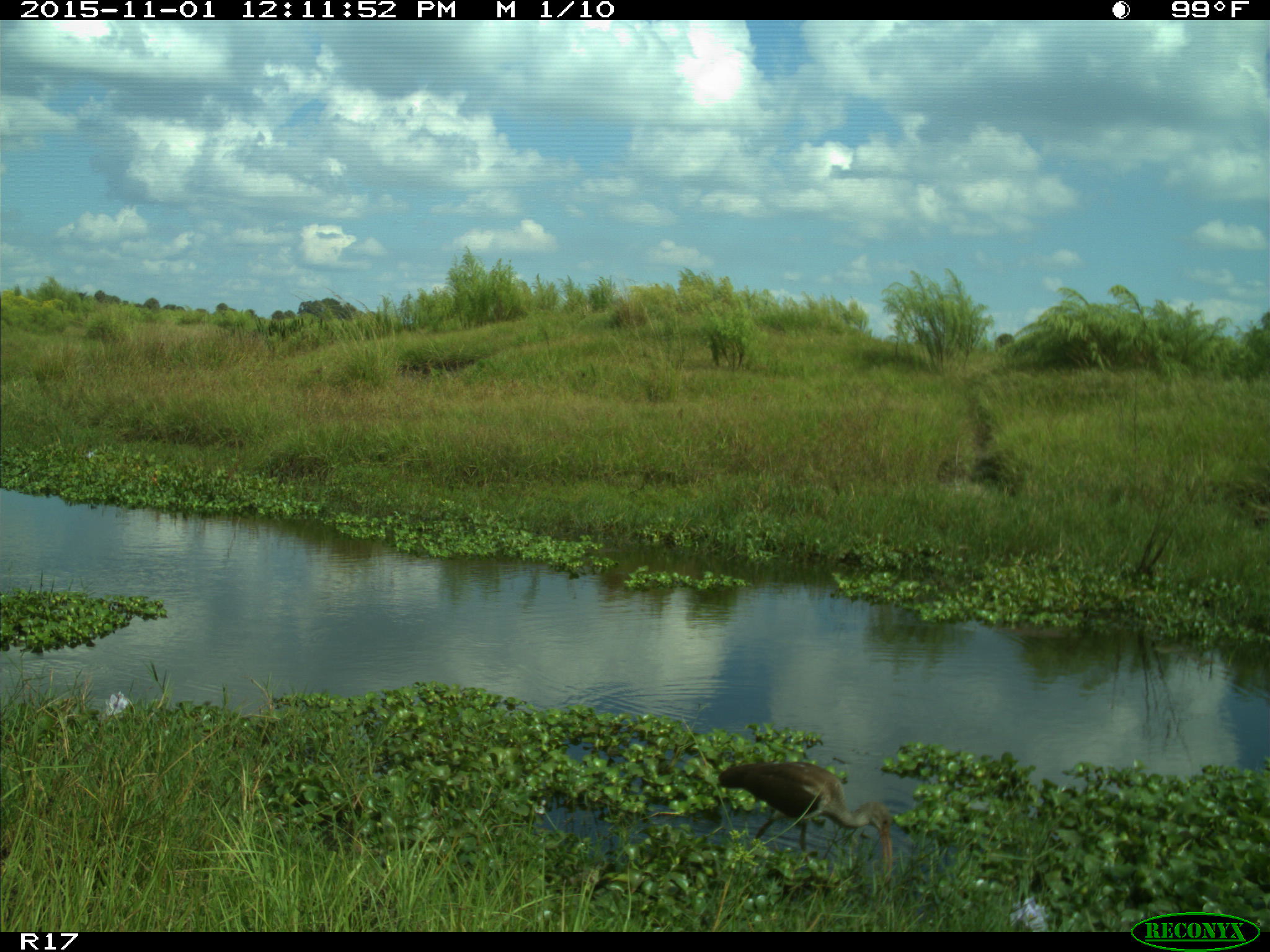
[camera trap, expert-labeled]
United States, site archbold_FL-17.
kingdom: Animalia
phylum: Chordata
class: Aves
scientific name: Aves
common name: birds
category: unidentified bird